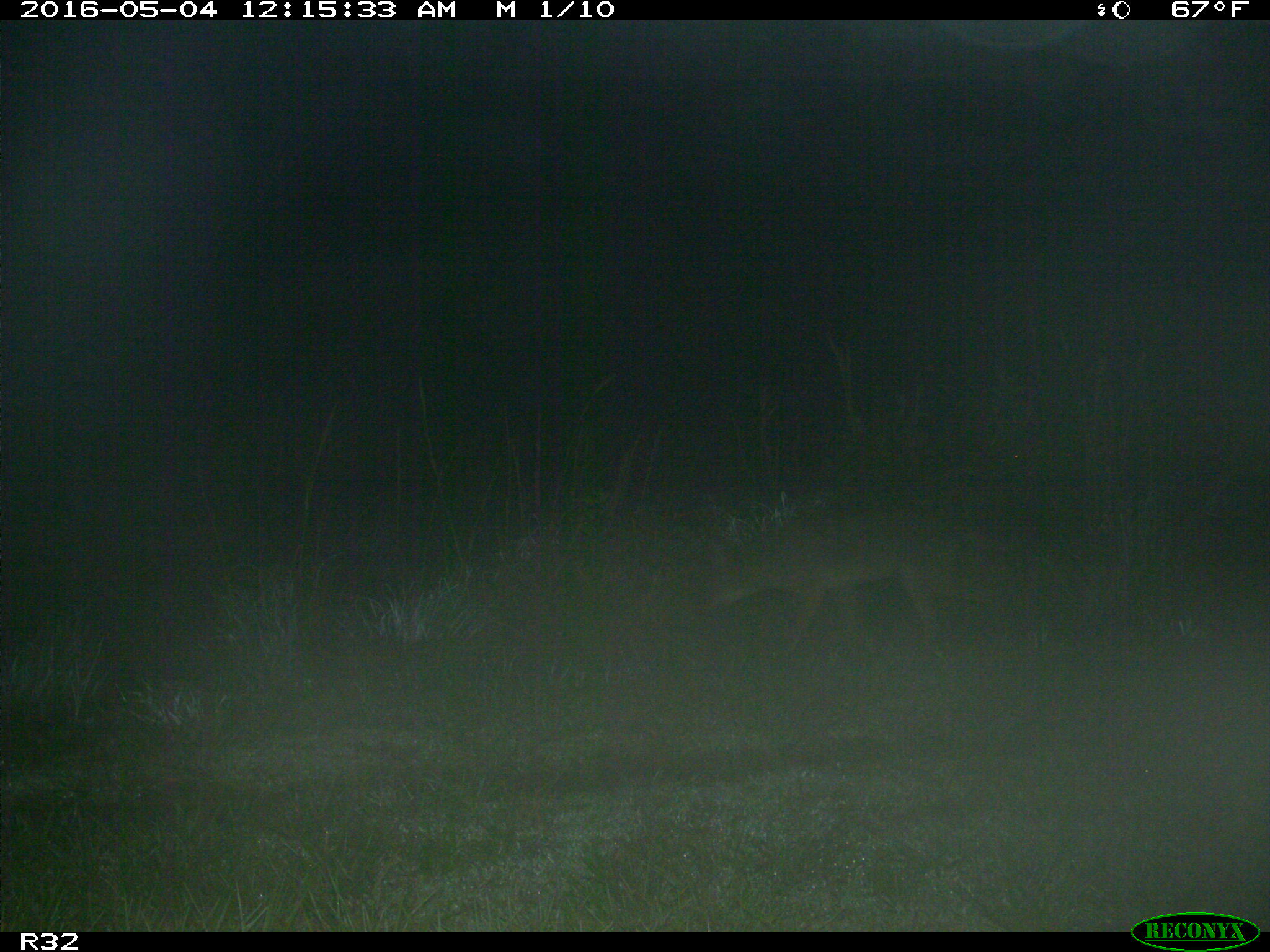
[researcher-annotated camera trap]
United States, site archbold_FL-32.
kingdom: Animalia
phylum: Chordata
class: Mammalia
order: Carnivora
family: Canidae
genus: Canis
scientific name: Canis latrans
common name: coyote